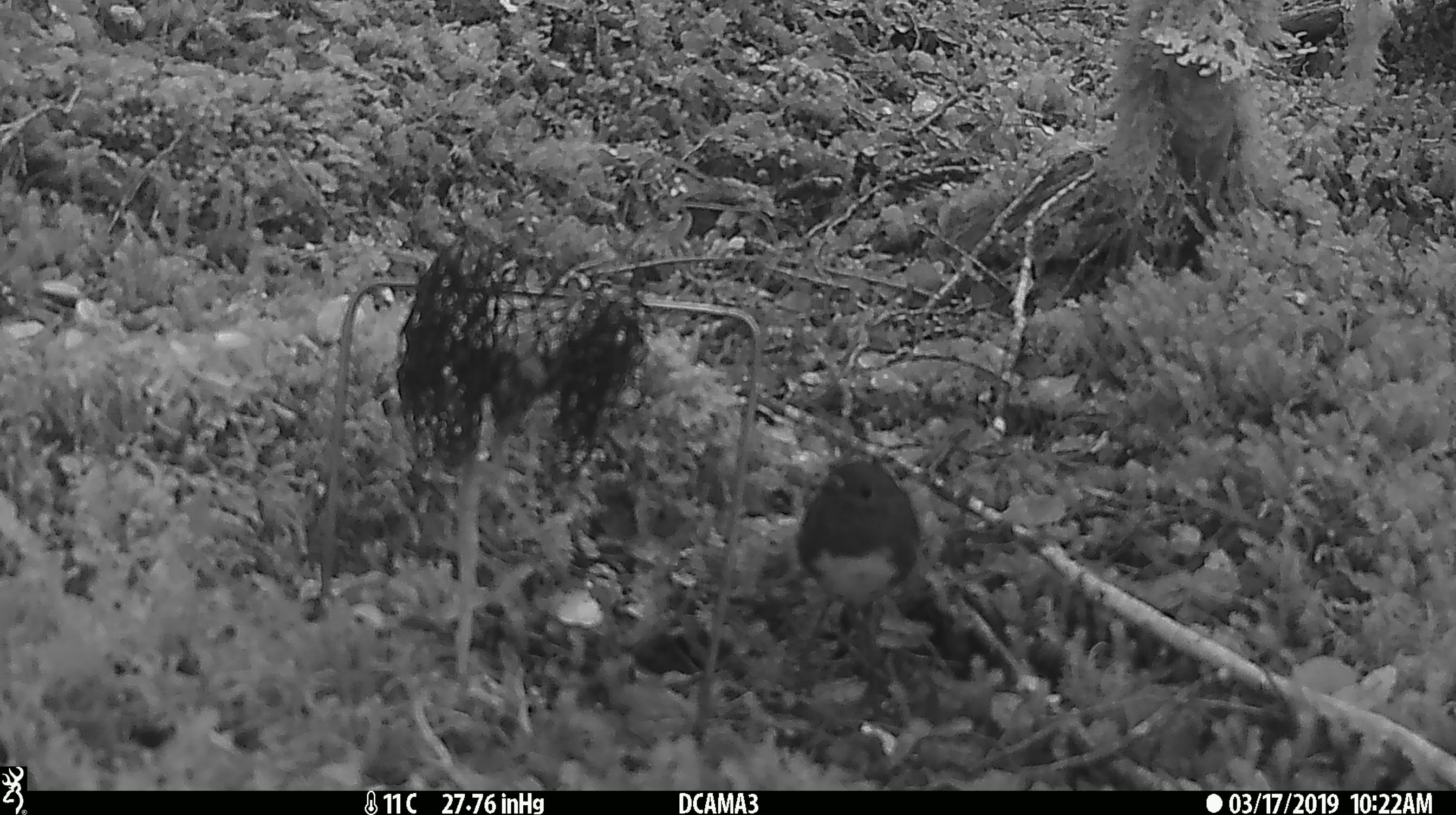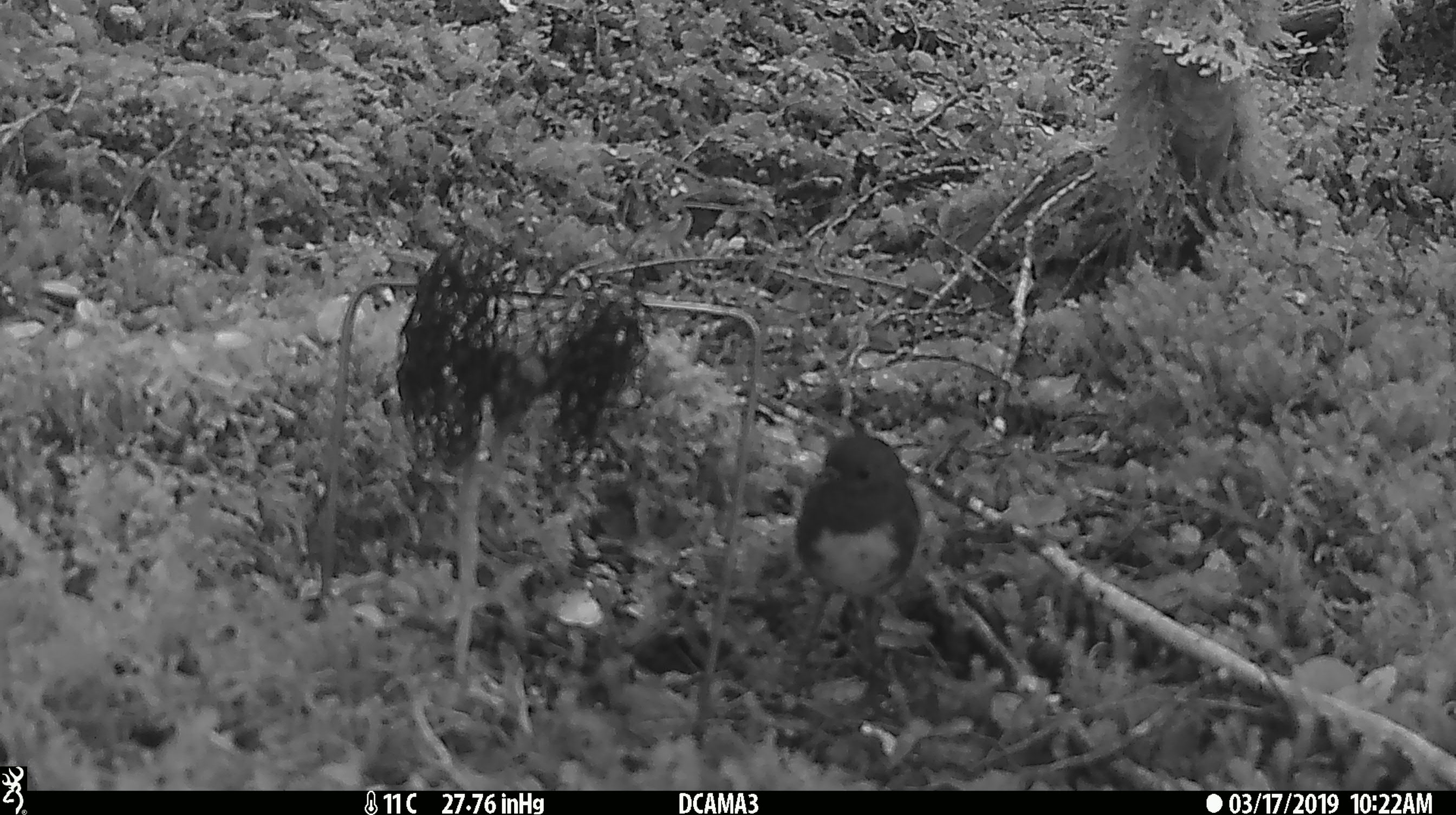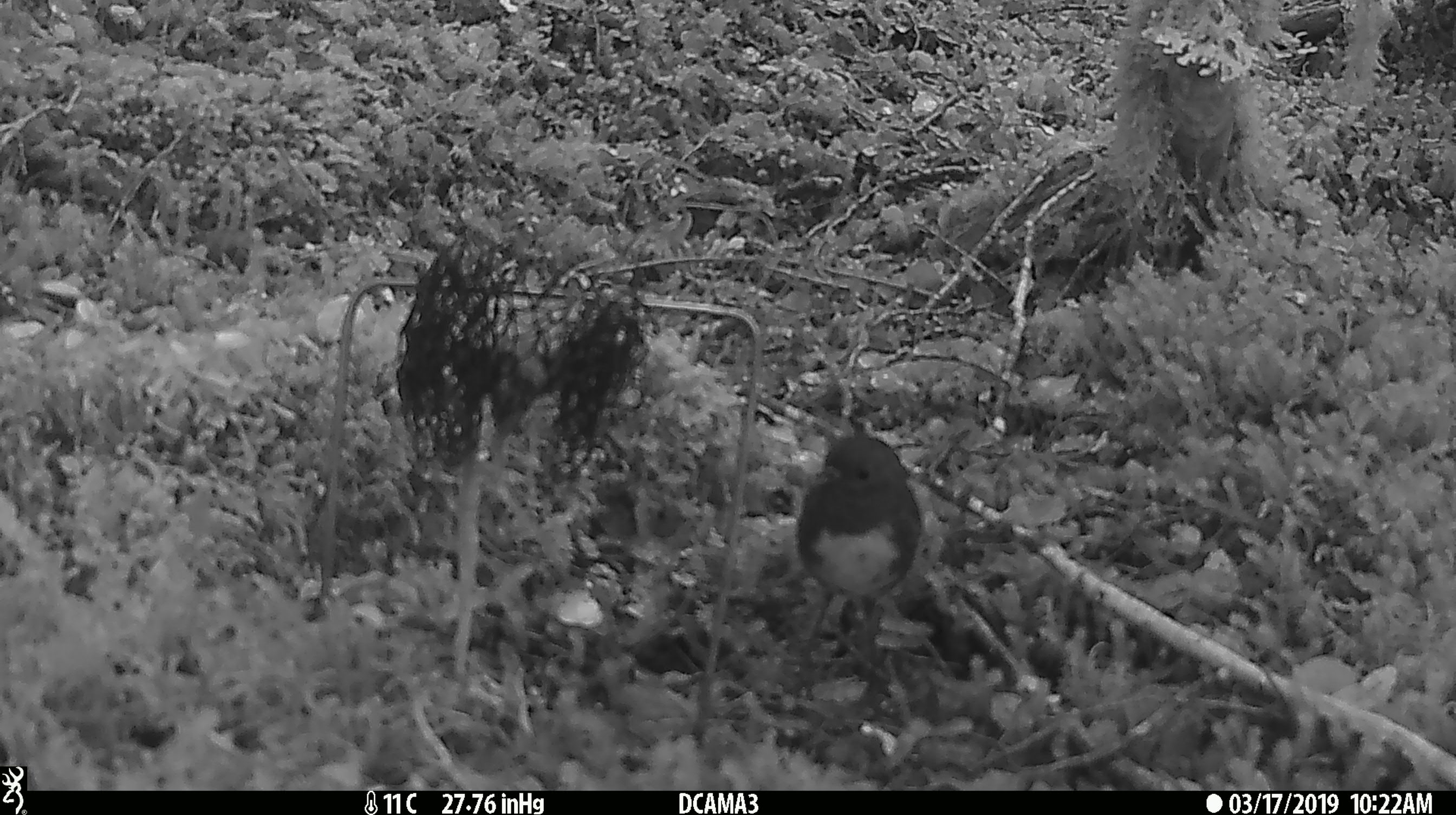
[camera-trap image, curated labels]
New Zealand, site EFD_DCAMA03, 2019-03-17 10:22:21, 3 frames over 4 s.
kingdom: Animalia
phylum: Chordata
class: Aves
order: Passeriformes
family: Petroicidae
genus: Petroica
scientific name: Petroica australis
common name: new zealand robin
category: robin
Robin (new zealand robin) (Petroica australis).